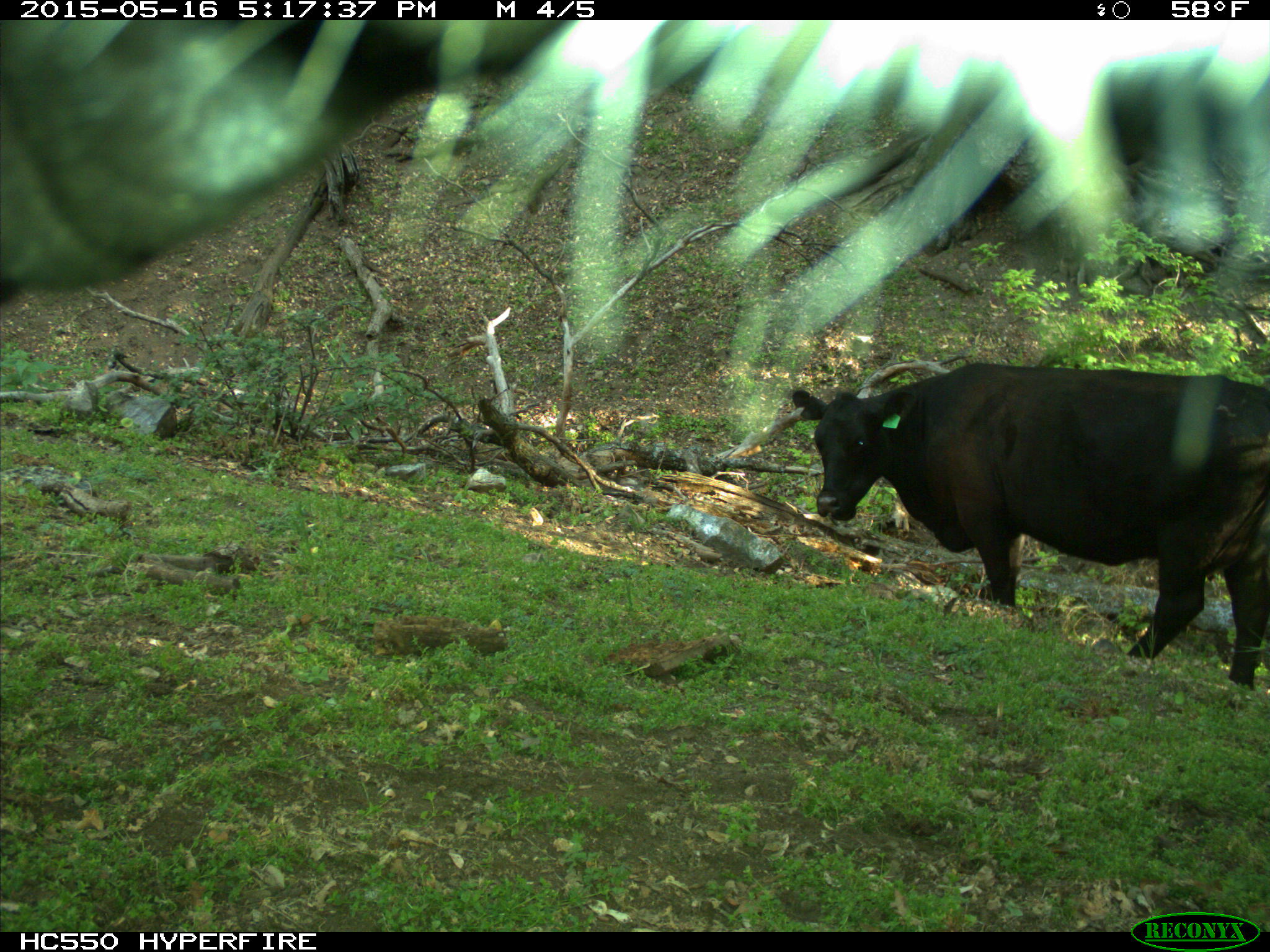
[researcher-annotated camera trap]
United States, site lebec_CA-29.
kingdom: Animalia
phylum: Chordata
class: Mammalia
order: Artiodactyla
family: Bovidae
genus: Bos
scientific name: Bos taurus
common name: domestic cow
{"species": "Bos taurus (domestic cow)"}